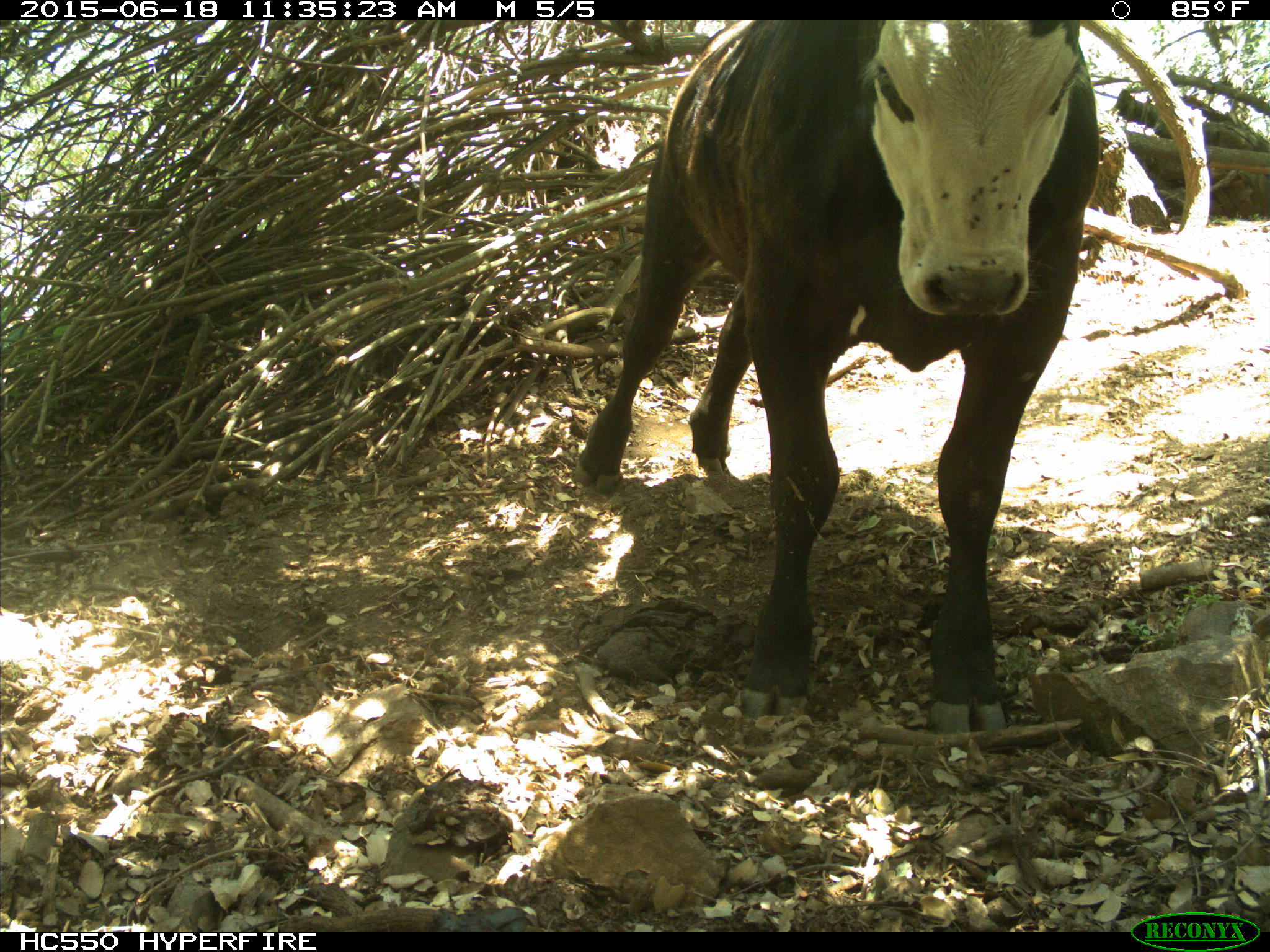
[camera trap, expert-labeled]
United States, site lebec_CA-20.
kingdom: Animalia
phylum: Chordata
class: Mammalia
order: Artiodactyla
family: Bovidae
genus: Bos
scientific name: Bos taurus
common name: domestic cow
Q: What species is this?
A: Bos taurus (domestic cow).